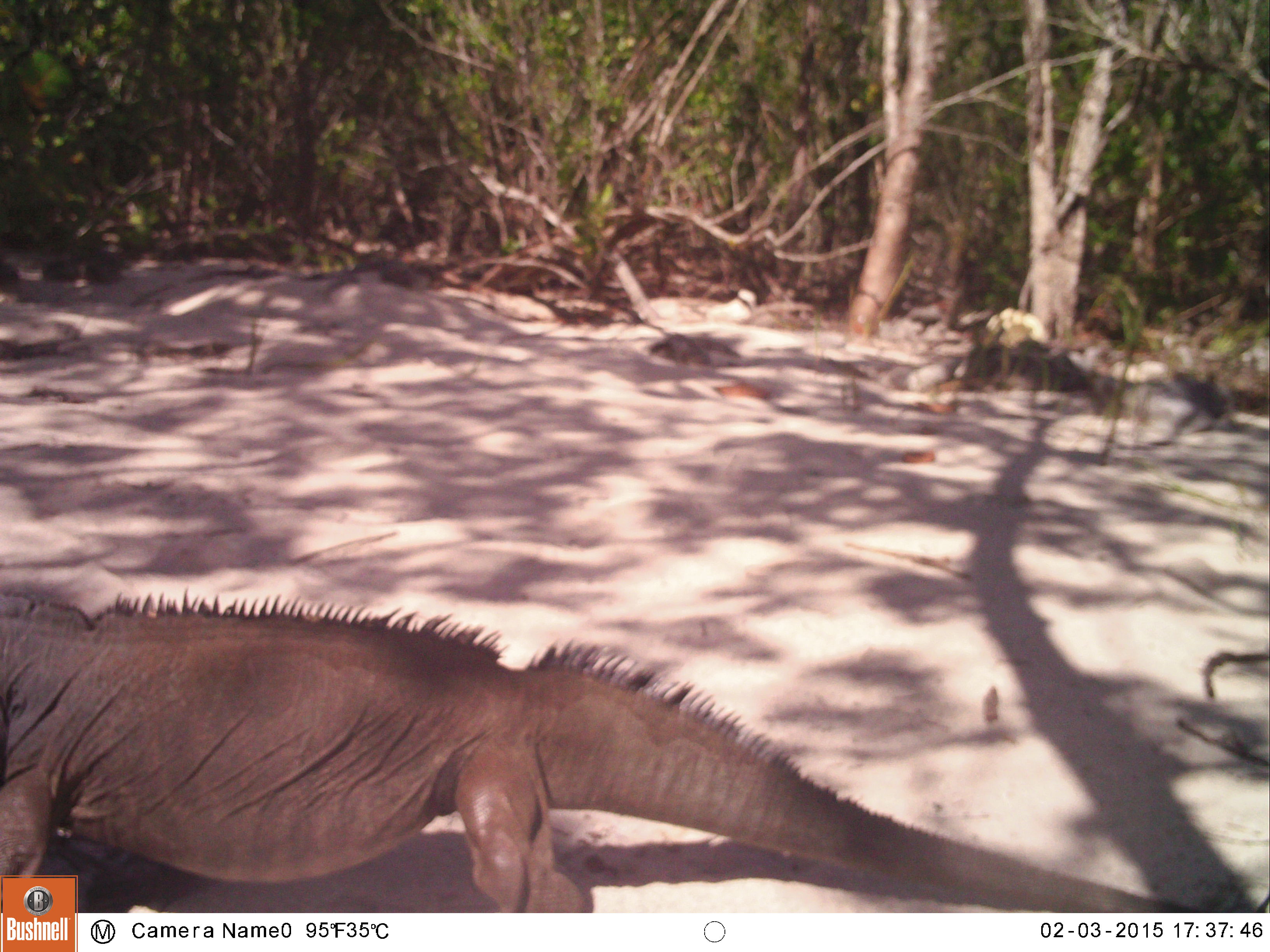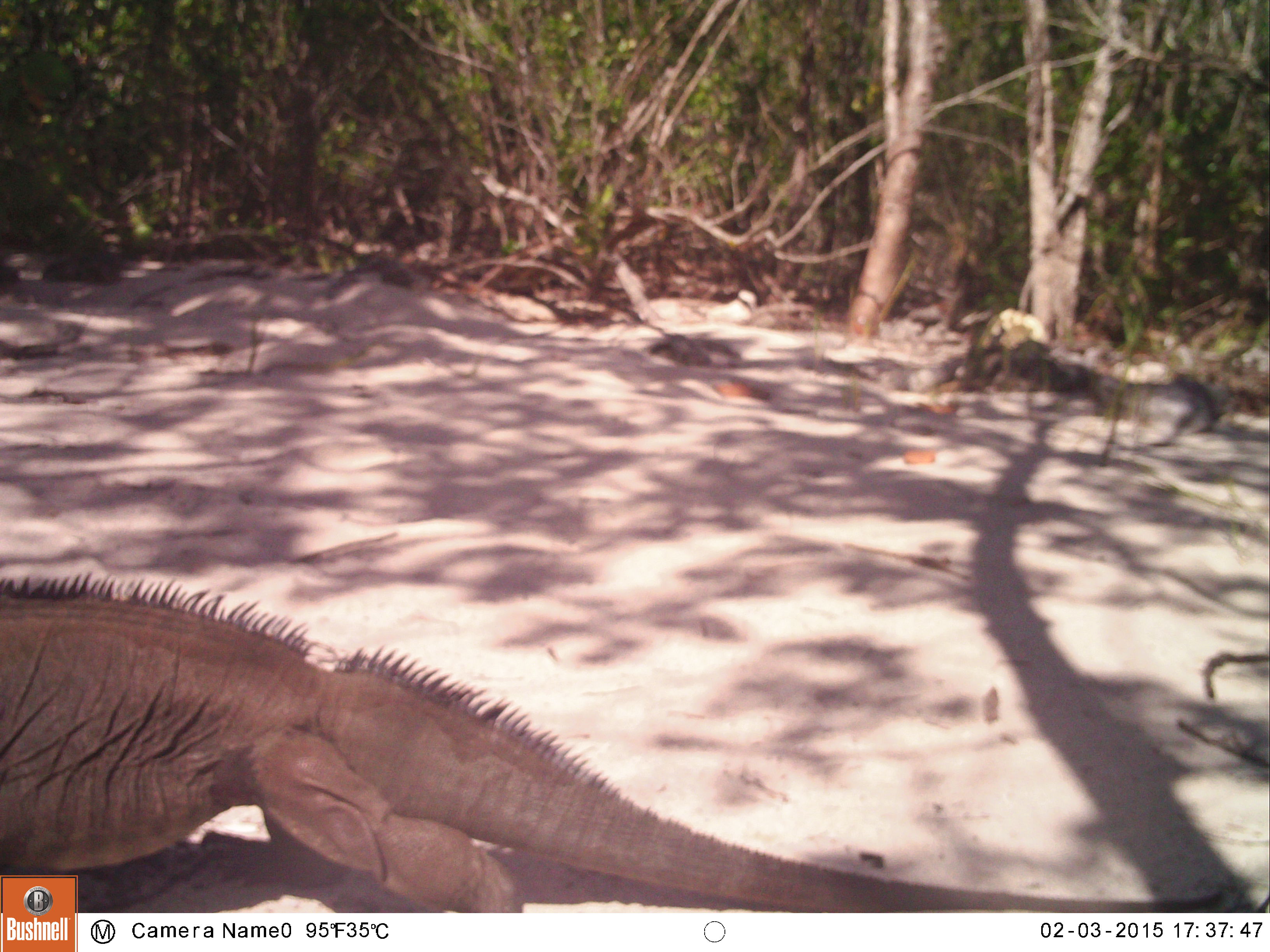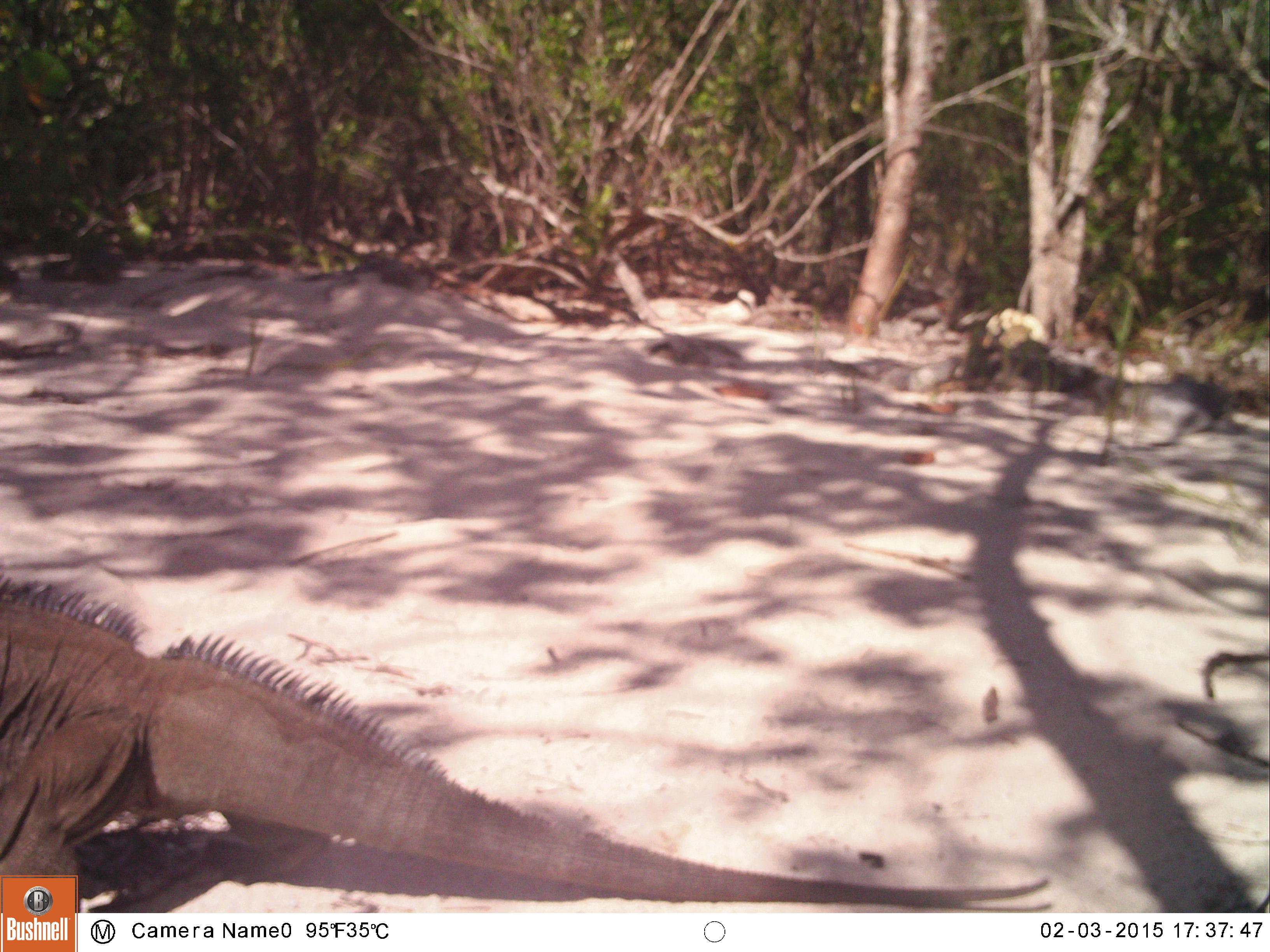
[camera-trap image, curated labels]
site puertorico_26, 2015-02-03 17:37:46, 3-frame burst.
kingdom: Animalia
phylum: Chordata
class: Reptilia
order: Squamata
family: Iguanidae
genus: Iguana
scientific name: Iguana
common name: typical iguanas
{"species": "Iguana (typical iguanas)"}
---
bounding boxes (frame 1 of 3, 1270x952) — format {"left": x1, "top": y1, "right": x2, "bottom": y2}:
iguana: {"left": 9, "top": 572, "right": 1250, "bottom": 909}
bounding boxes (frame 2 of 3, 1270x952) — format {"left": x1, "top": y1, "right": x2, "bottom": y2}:
iguana: {"left": 0, "top": 558, "right": 1172, "bottom": 915}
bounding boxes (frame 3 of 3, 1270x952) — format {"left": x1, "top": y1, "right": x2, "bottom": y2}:
iguana: {"left": 0, "top": 536, "right": 748, "bottom": 877}